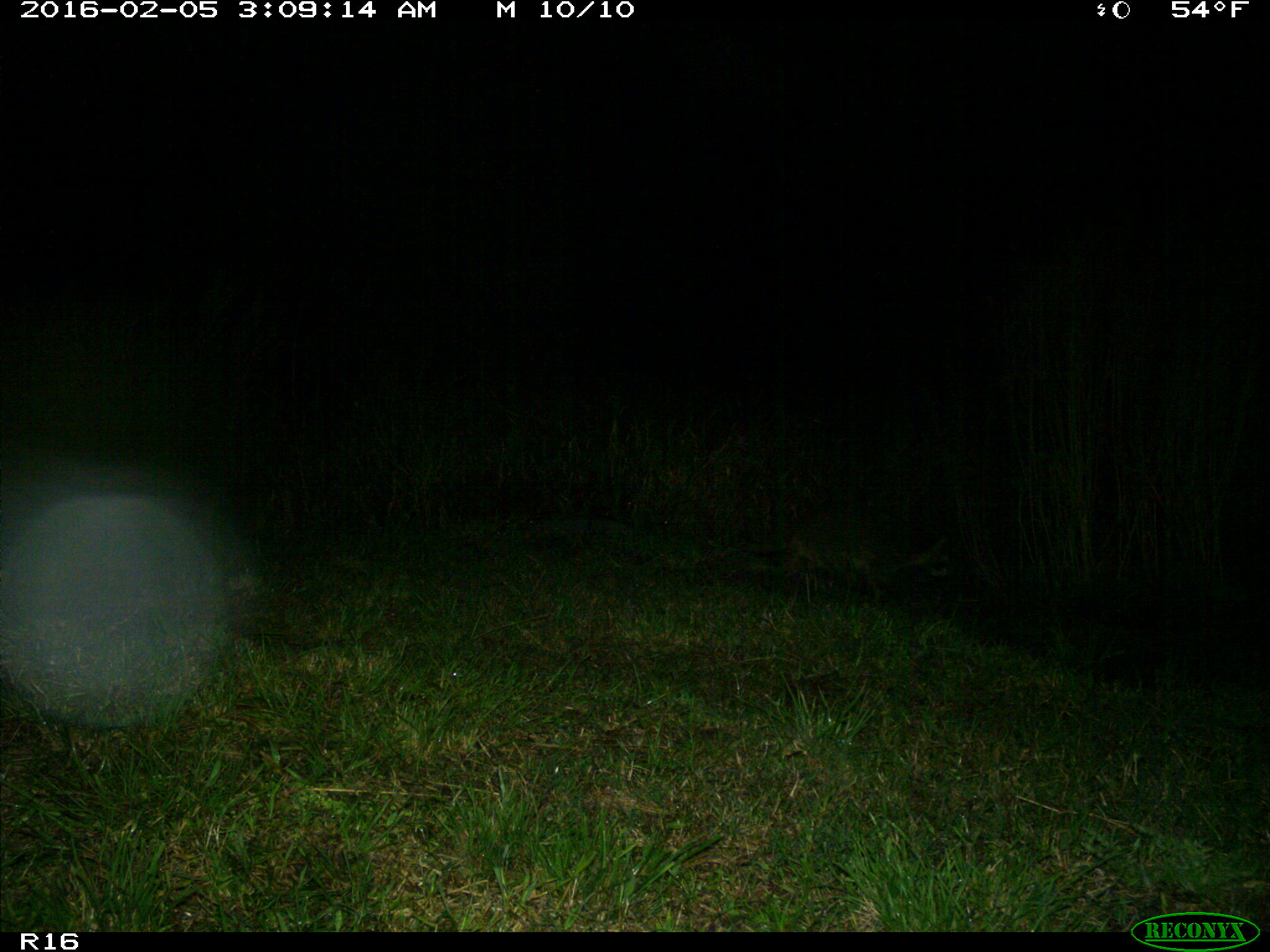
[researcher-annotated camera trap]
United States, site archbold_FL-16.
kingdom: Animalia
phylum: Chordata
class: Mammalia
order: Carnivora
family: Procyonidae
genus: Procyon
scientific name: Procyon lotor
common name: common raccoon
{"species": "Procyon lotor (common raccoon)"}